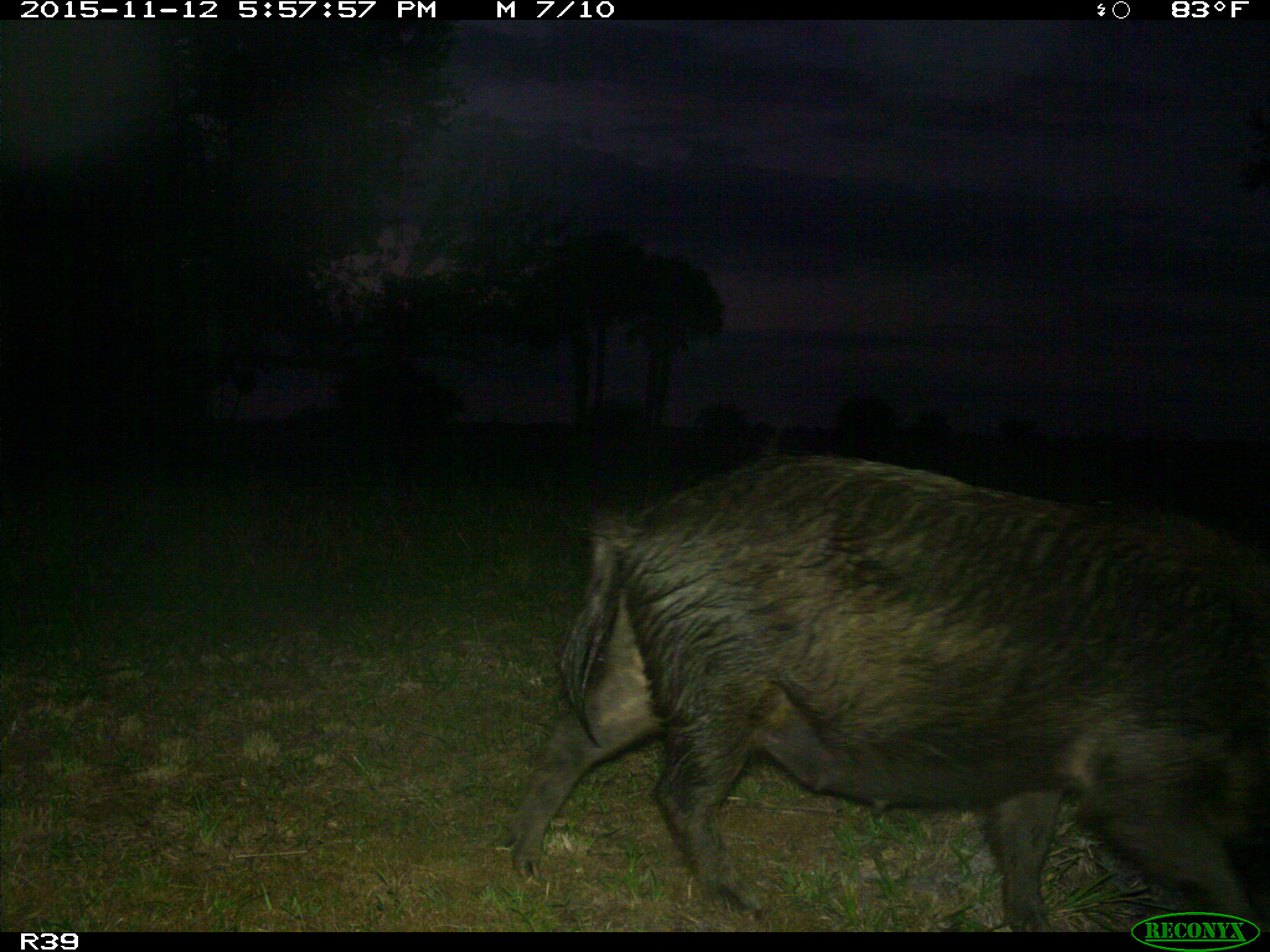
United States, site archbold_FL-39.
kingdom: Animalia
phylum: Chordata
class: Mammalia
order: Artiodactyla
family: Suidae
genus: Sus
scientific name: Sus scrofa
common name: wild boar